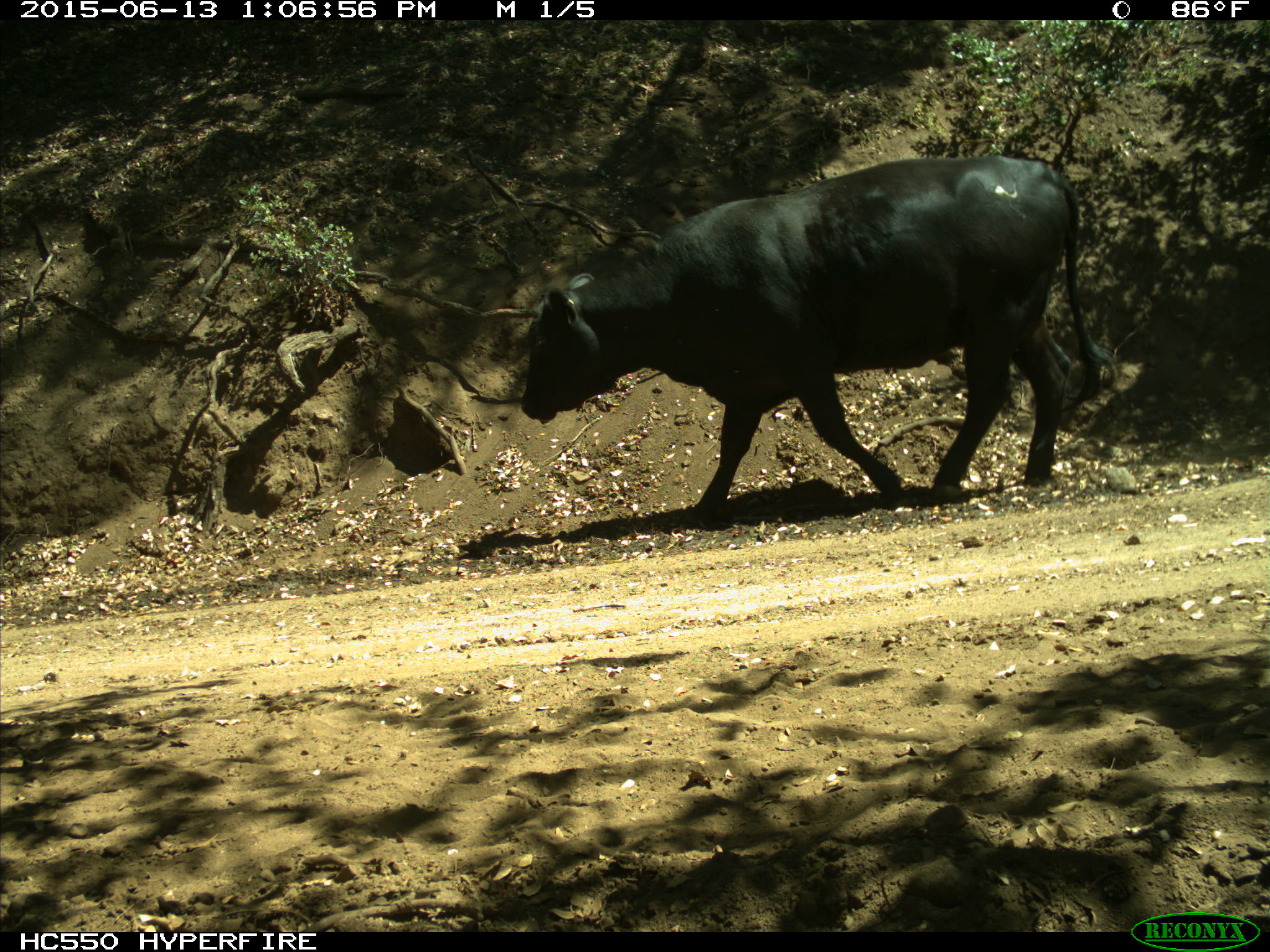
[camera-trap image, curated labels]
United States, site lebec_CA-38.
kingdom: Animalia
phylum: Chordata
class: Mammalia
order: Artiodactyla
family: Bovidae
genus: Bos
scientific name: Bos taurus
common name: domestic cow